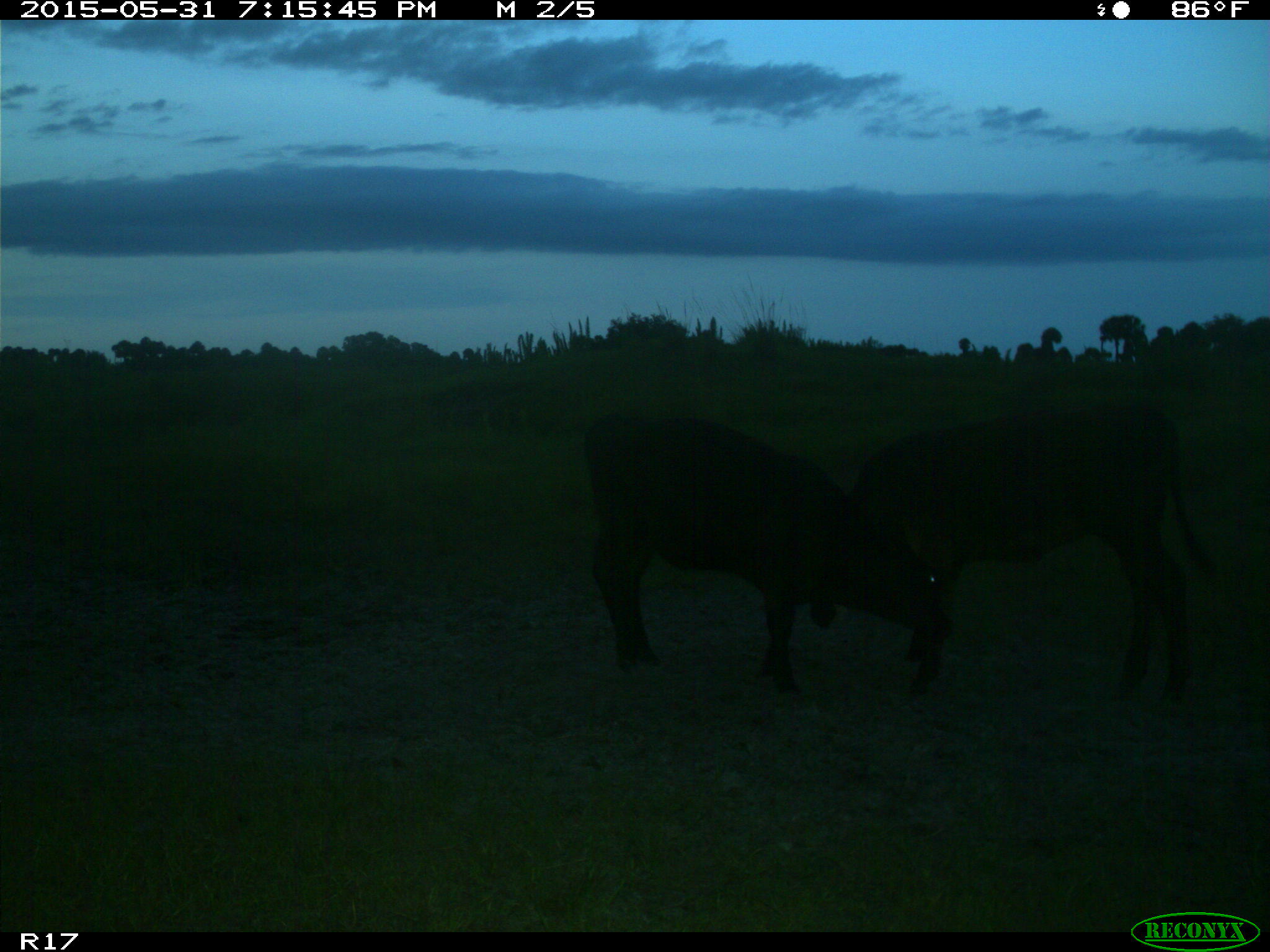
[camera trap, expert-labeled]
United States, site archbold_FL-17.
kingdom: Animalia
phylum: Chordata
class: Mammalia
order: Artiodactyla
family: Bovidae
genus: Bos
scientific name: Bos taurus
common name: domestic cow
Bos taurus (domestic cow).